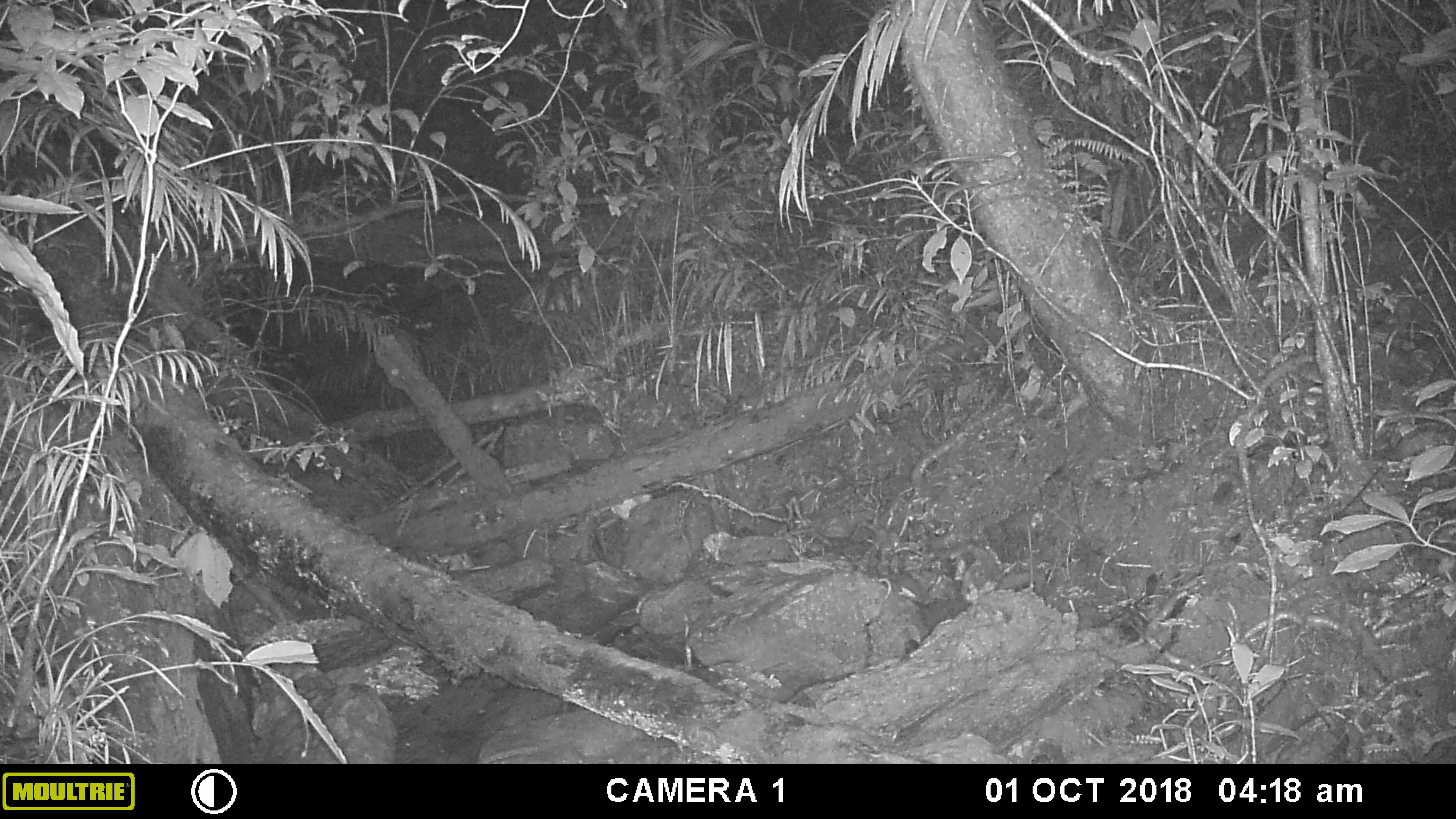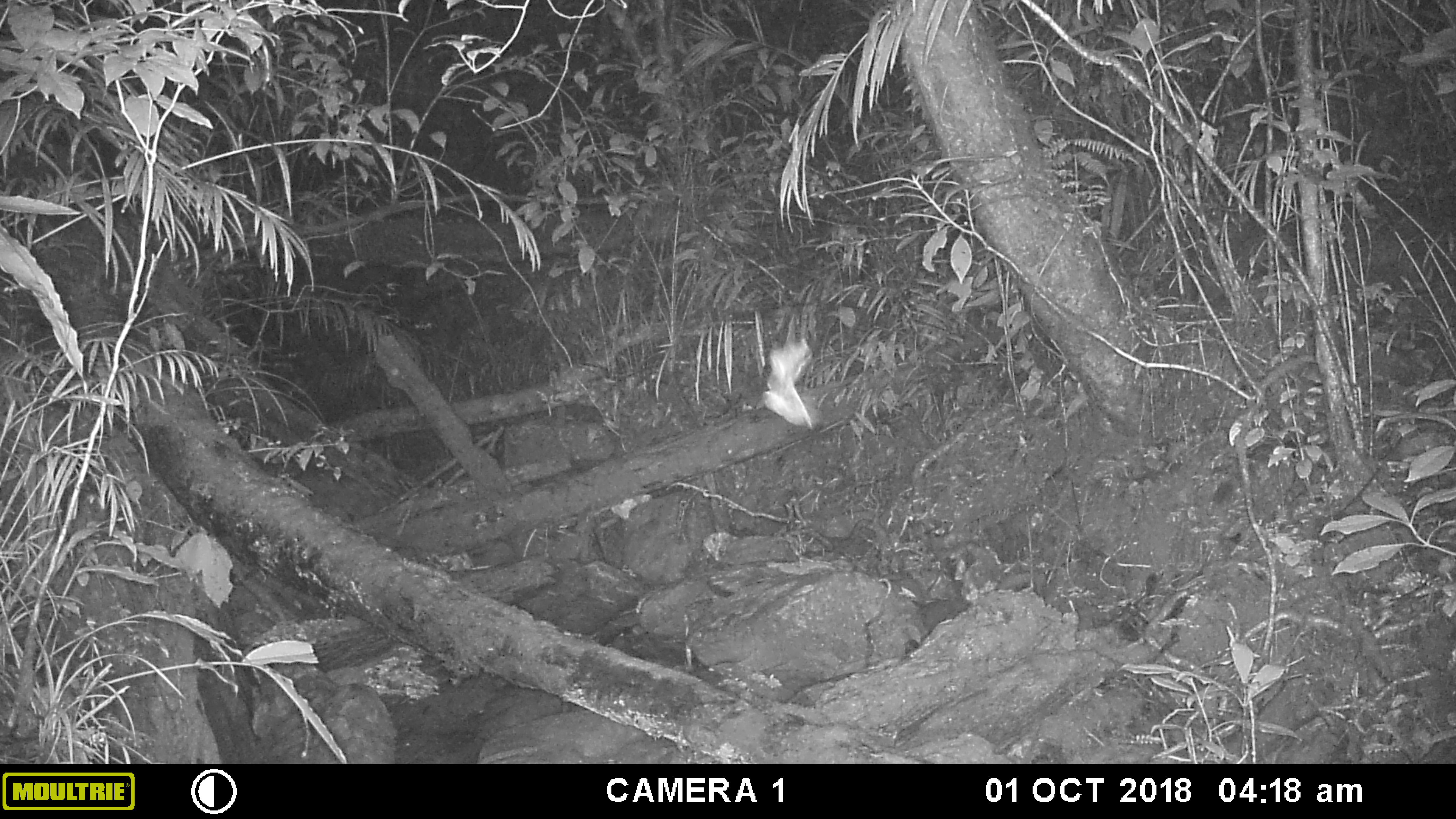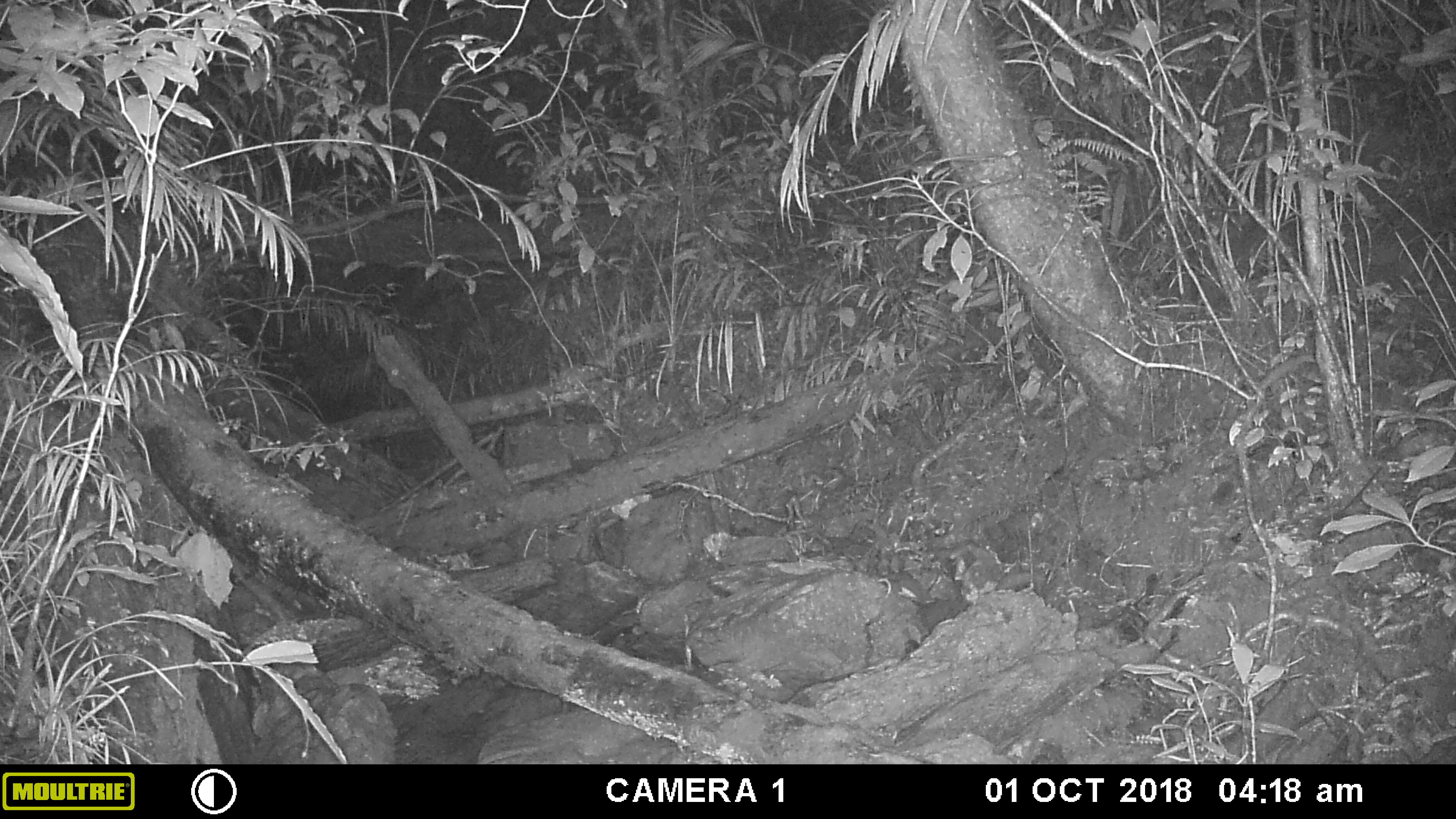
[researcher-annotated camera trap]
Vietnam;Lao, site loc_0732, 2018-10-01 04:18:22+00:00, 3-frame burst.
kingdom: Animalia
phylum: Arthropoda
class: Insecta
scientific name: Insecta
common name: insect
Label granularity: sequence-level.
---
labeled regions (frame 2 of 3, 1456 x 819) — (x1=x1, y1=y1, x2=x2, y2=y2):
insect: (x1=761, y1=338, x2=813, y2=429)